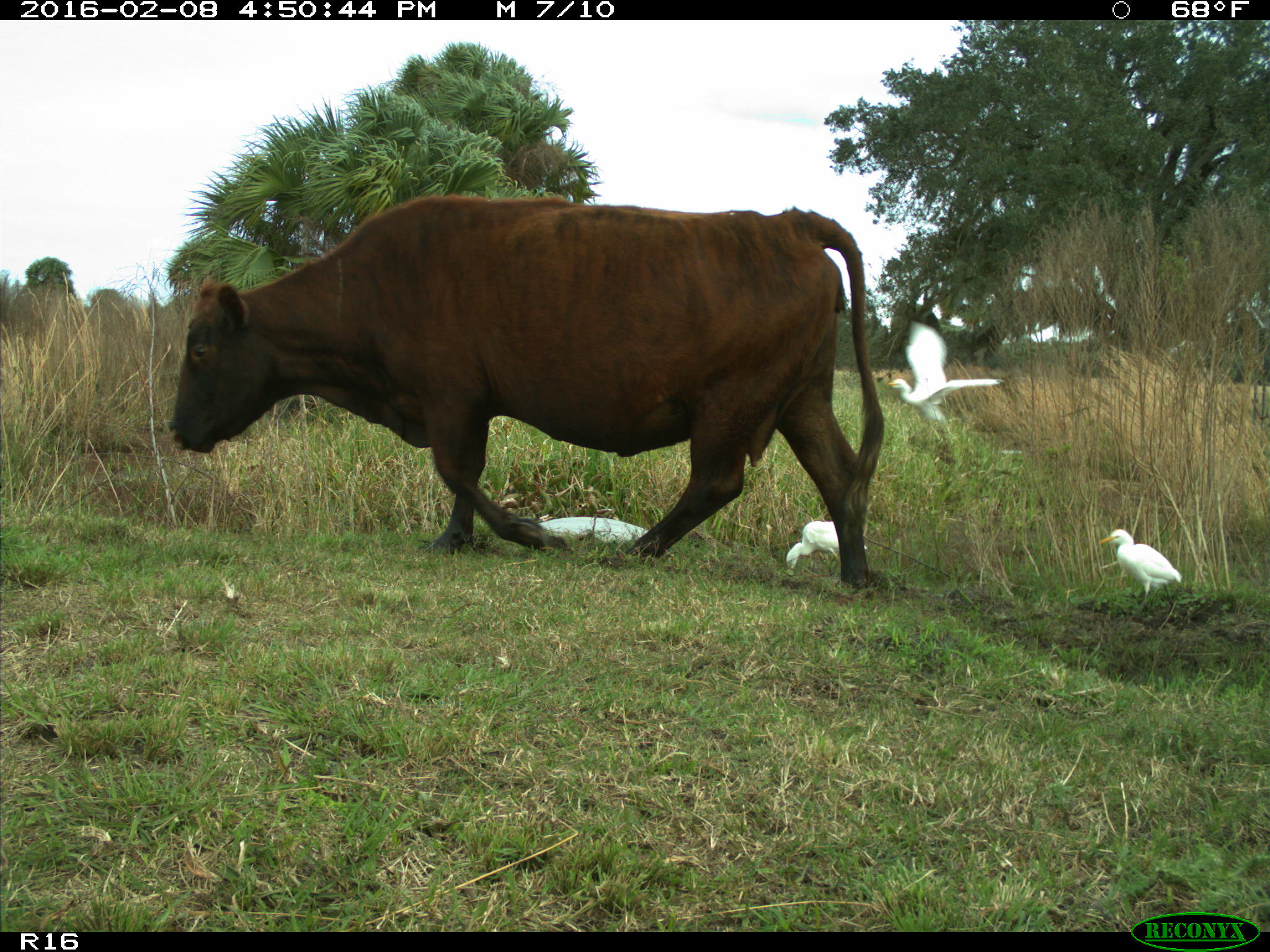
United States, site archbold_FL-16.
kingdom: Animalia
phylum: Chordata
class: Mammalia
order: Artiodactyla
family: Bovidae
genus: Bos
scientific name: Bos taurus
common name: domestic cow